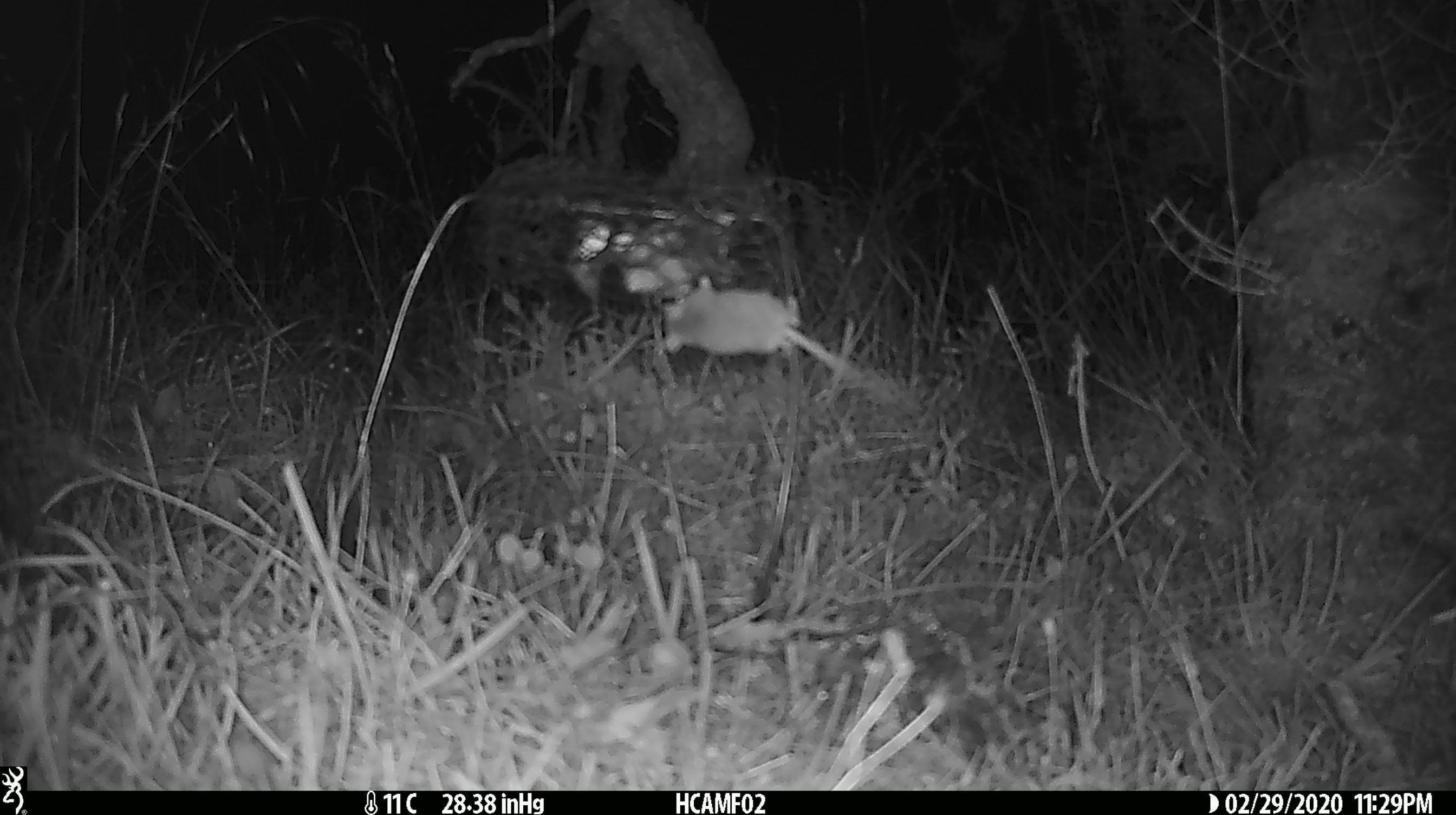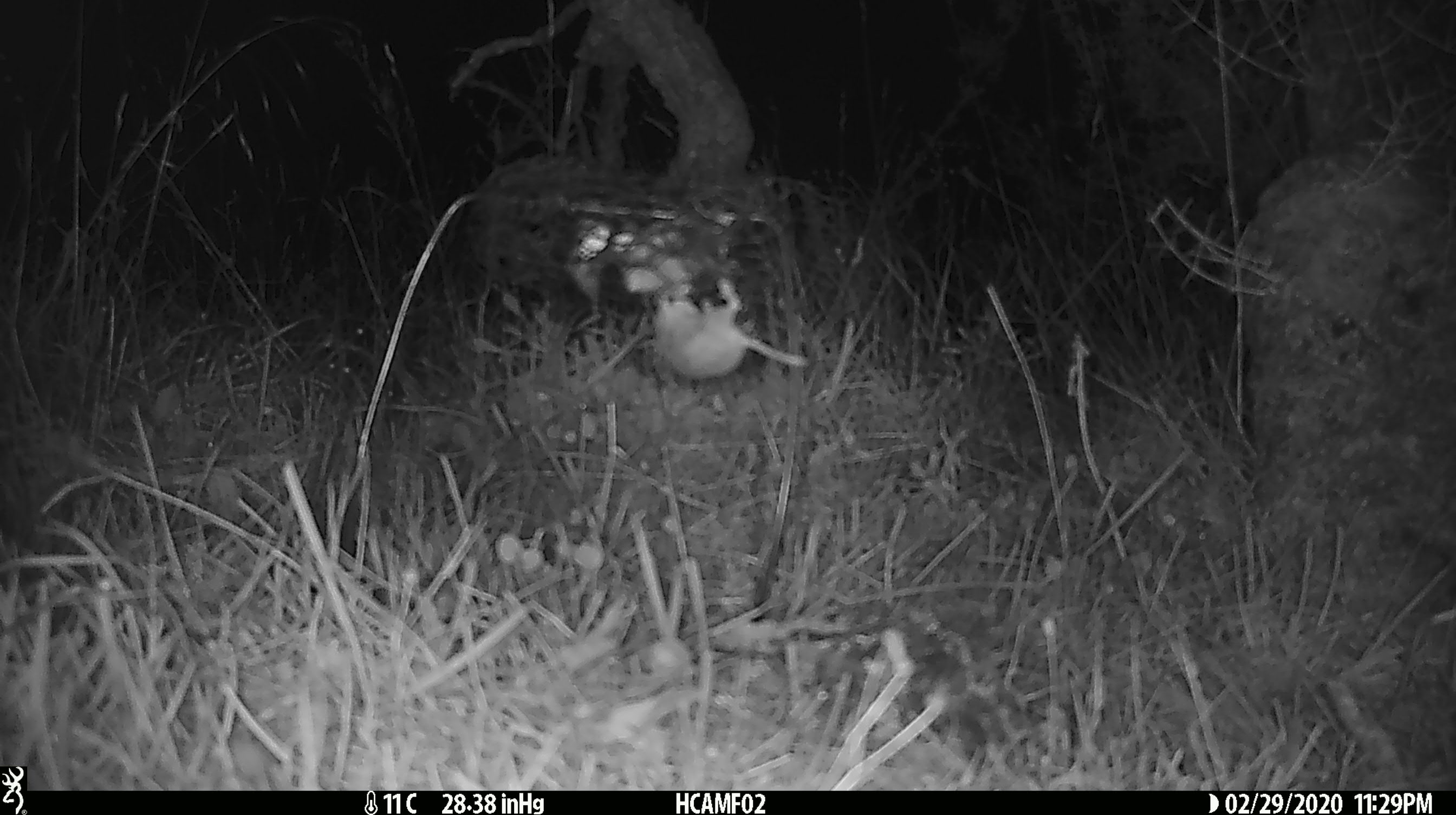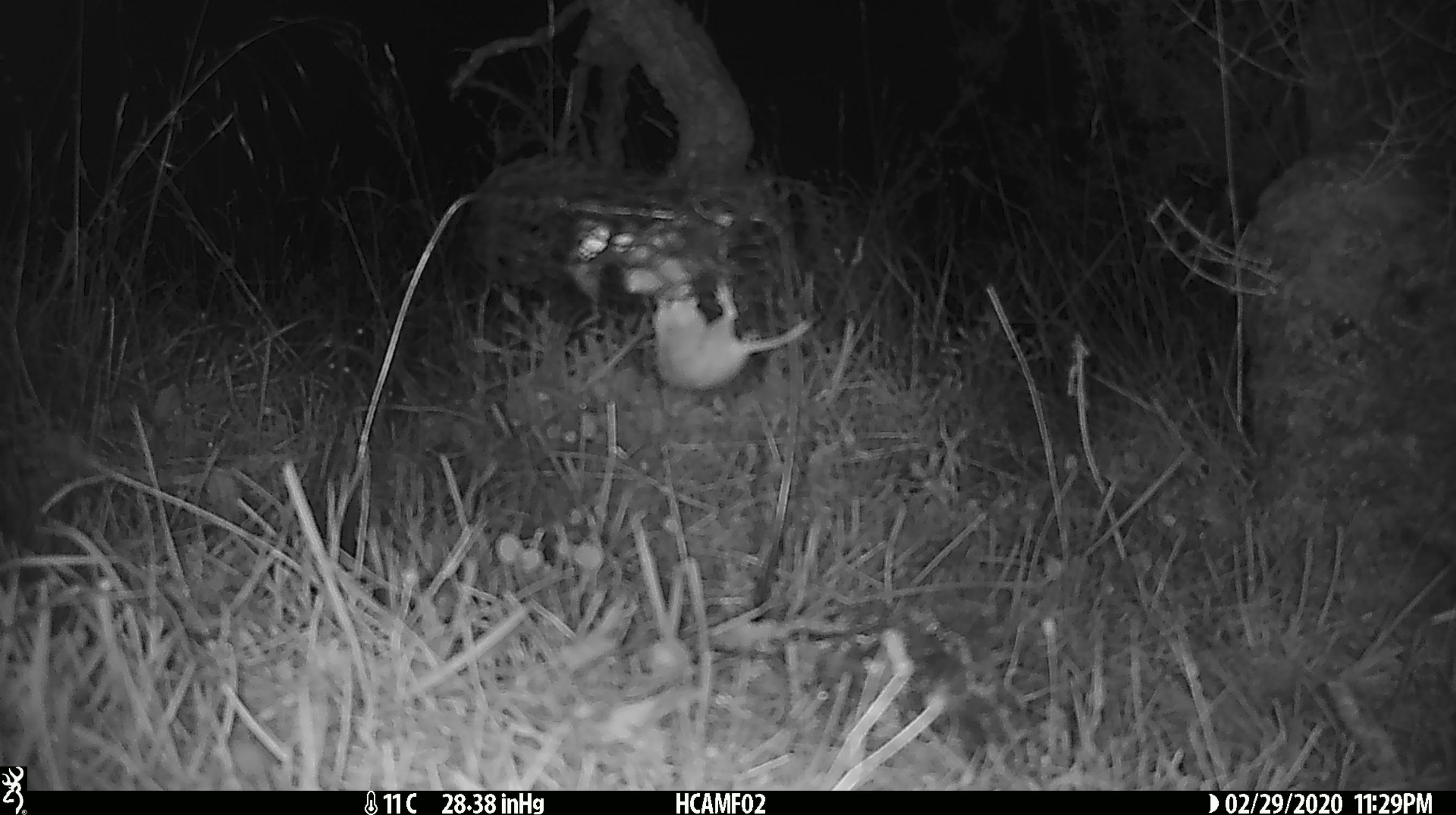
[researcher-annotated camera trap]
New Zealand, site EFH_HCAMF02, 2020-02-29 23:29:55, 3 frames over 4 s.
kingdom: Animalia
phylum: Chordata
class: Mammalia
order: Rodentia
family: Muridae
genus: Mus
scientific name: Mus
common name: mouse